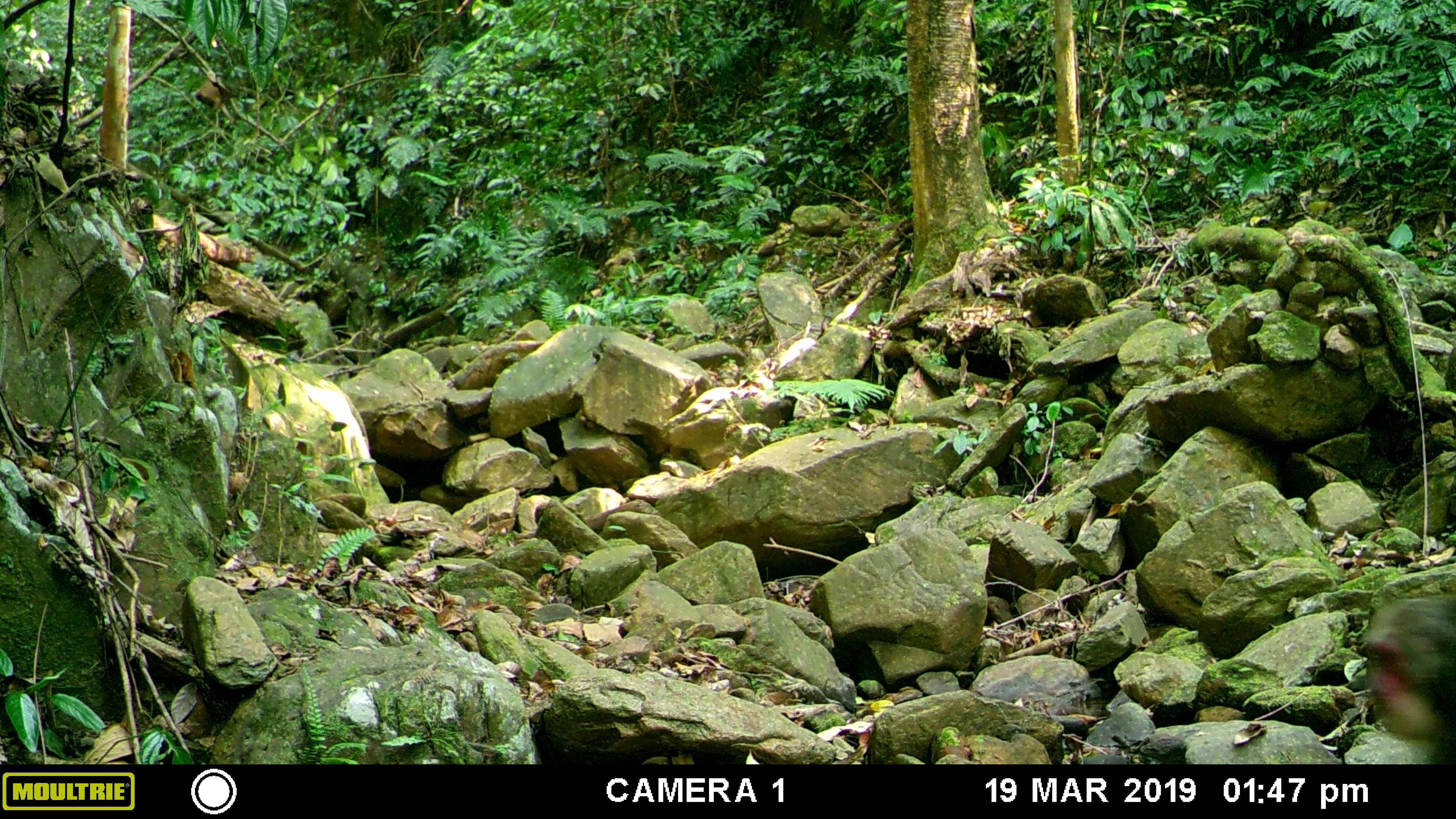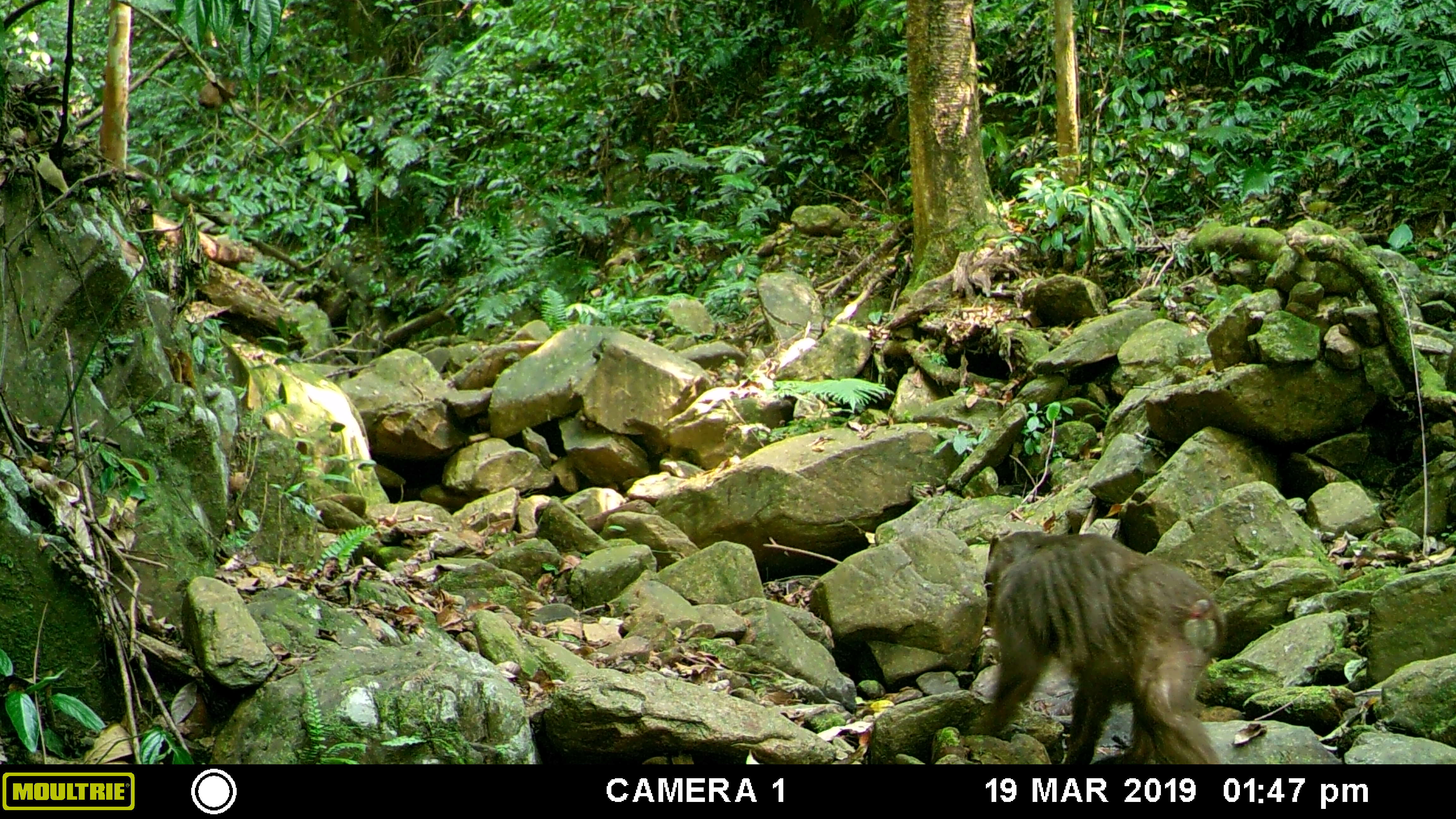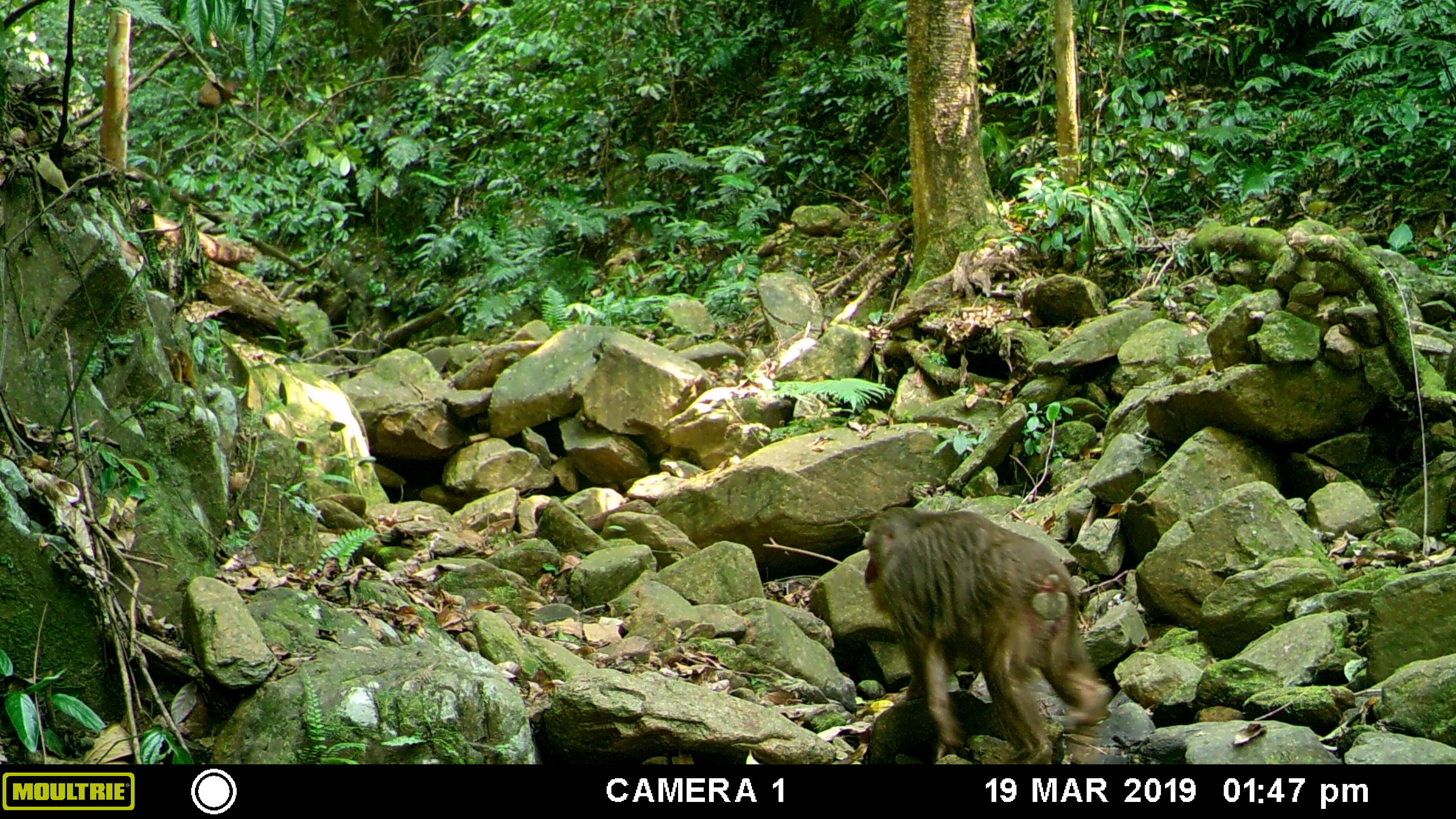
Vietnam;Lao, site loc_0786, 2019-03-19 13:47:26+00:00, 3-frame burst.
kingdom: Animalia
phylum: Chordata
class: Mammalia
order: Primates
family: Cercopithecidae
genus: Macaca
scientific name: Macaca arctoides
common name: stump-tailed macaque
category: stump tailed macaque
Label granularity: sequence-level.